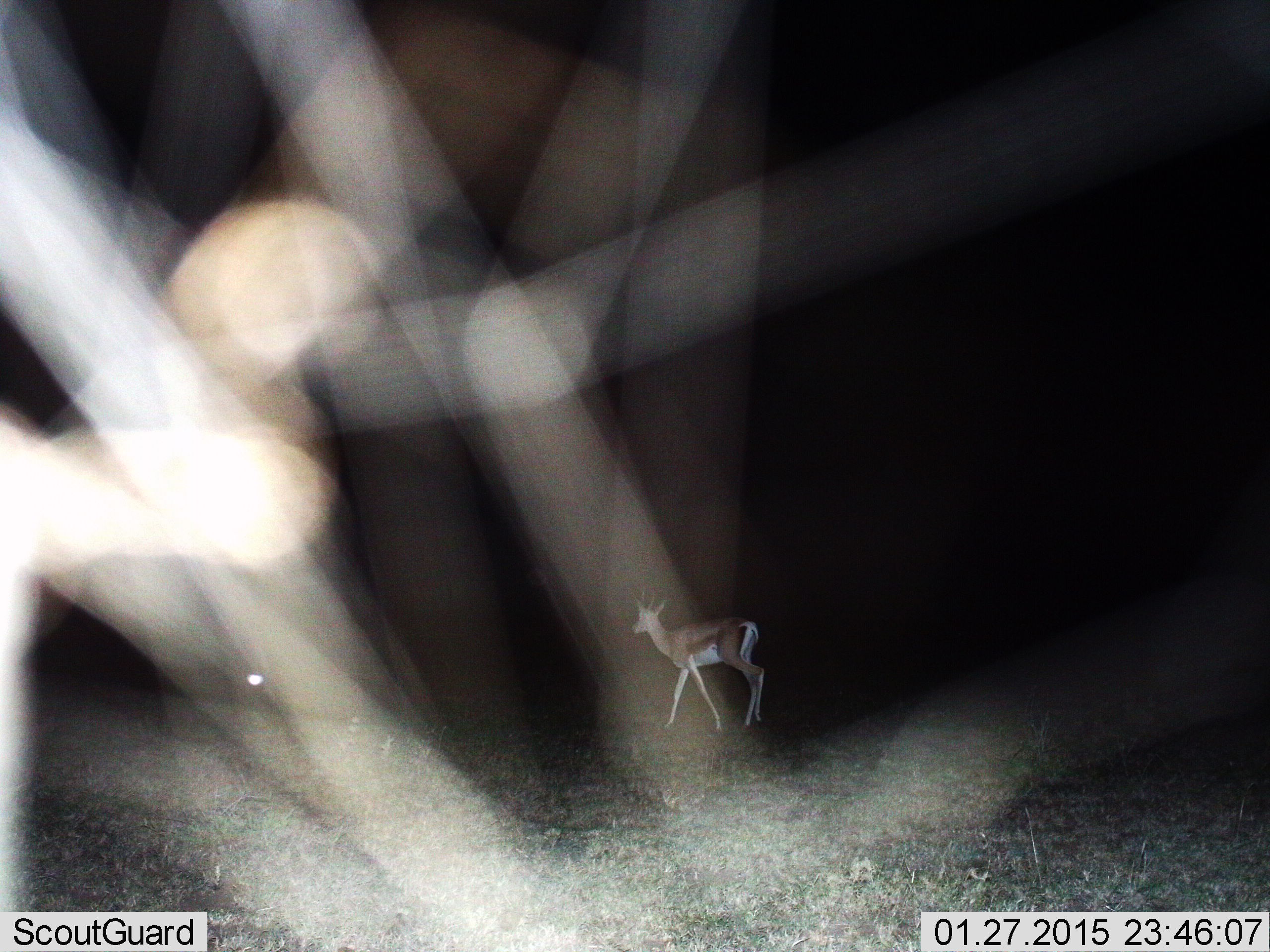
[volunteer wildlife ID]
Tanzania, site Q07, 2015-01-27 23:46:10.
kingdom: Animalia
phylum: Chordata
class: Mammalia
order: Artiodactyla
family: Bovidae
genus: Eudorcas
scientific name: Eudorcas thomsonii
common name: thomson's gazelle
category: gazellethomsons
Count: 1.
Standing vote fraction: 50%.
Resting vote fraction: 0%.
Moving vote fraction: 50%.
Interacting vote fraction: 0%.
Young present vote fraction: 0%.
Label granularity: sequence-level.